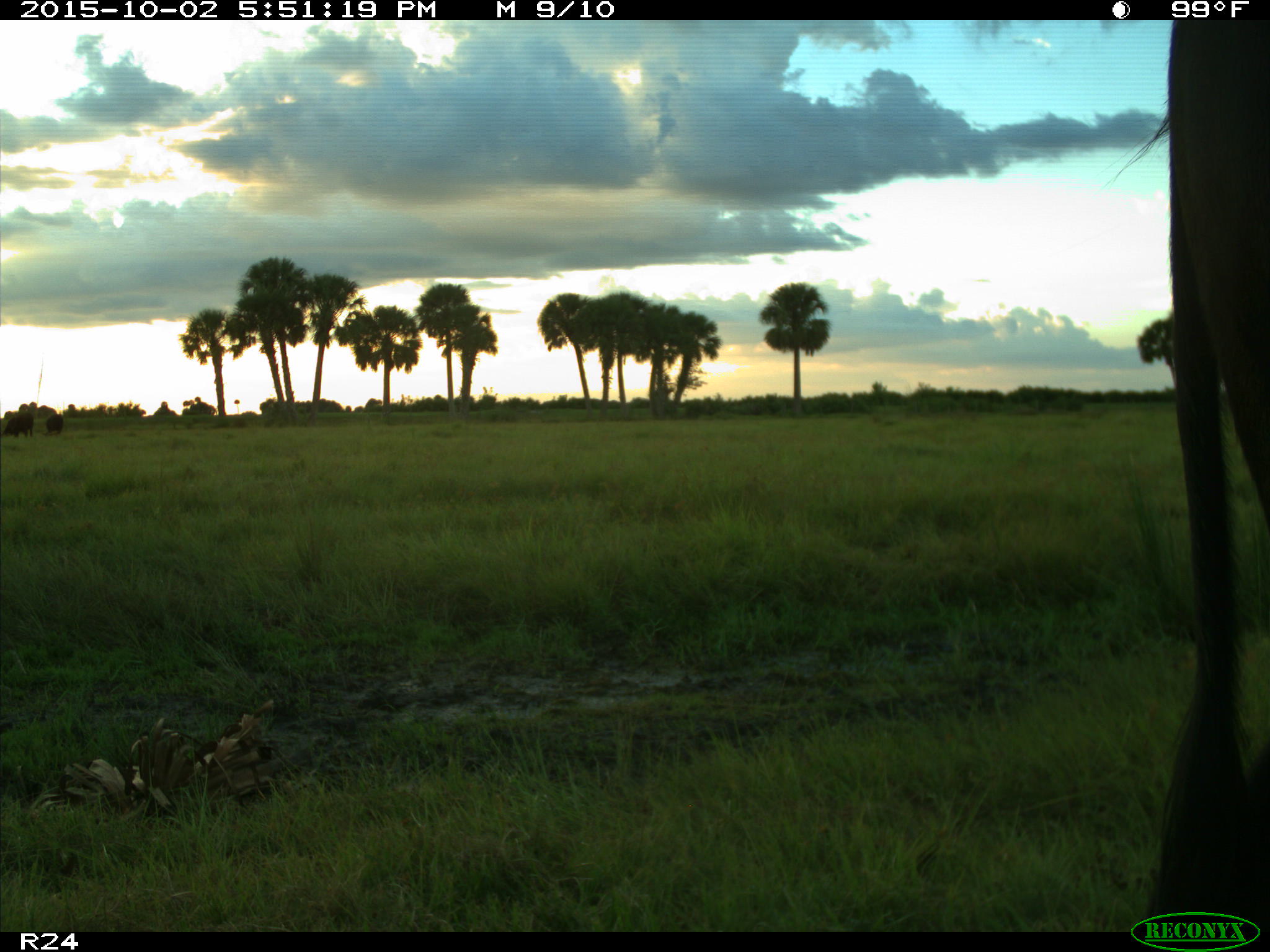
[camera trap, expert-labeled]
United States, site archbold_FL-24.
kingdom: Animalia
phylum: Chordata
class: Mammalia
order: Artiodactyla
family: Bovidae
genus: Bos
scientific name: Bos taurus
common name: domestic cow